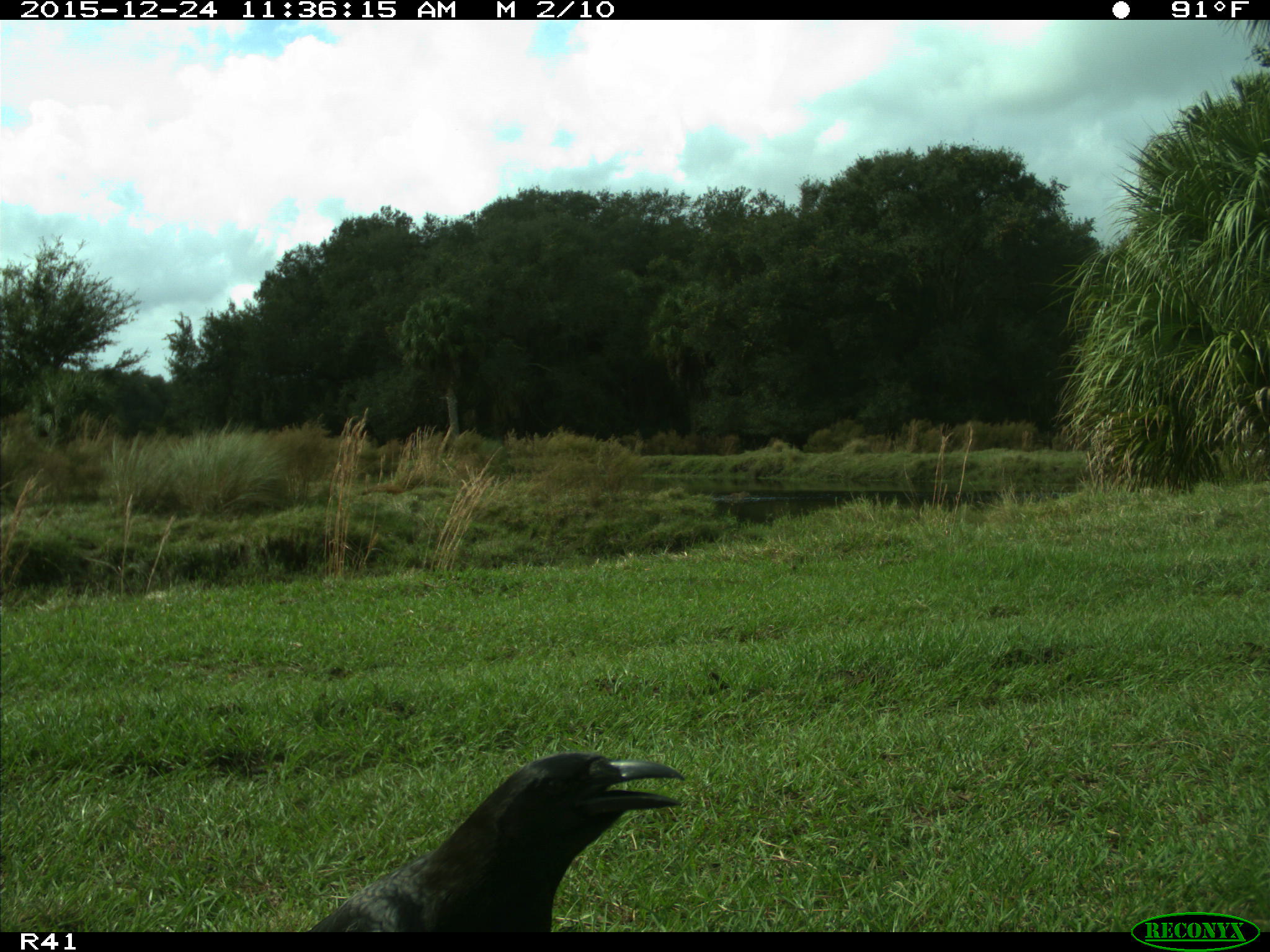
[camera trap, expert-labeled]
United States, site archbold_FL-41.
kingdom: Animalia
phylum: Chordata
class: Aves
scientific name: Aves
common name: birds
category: unidentified bird